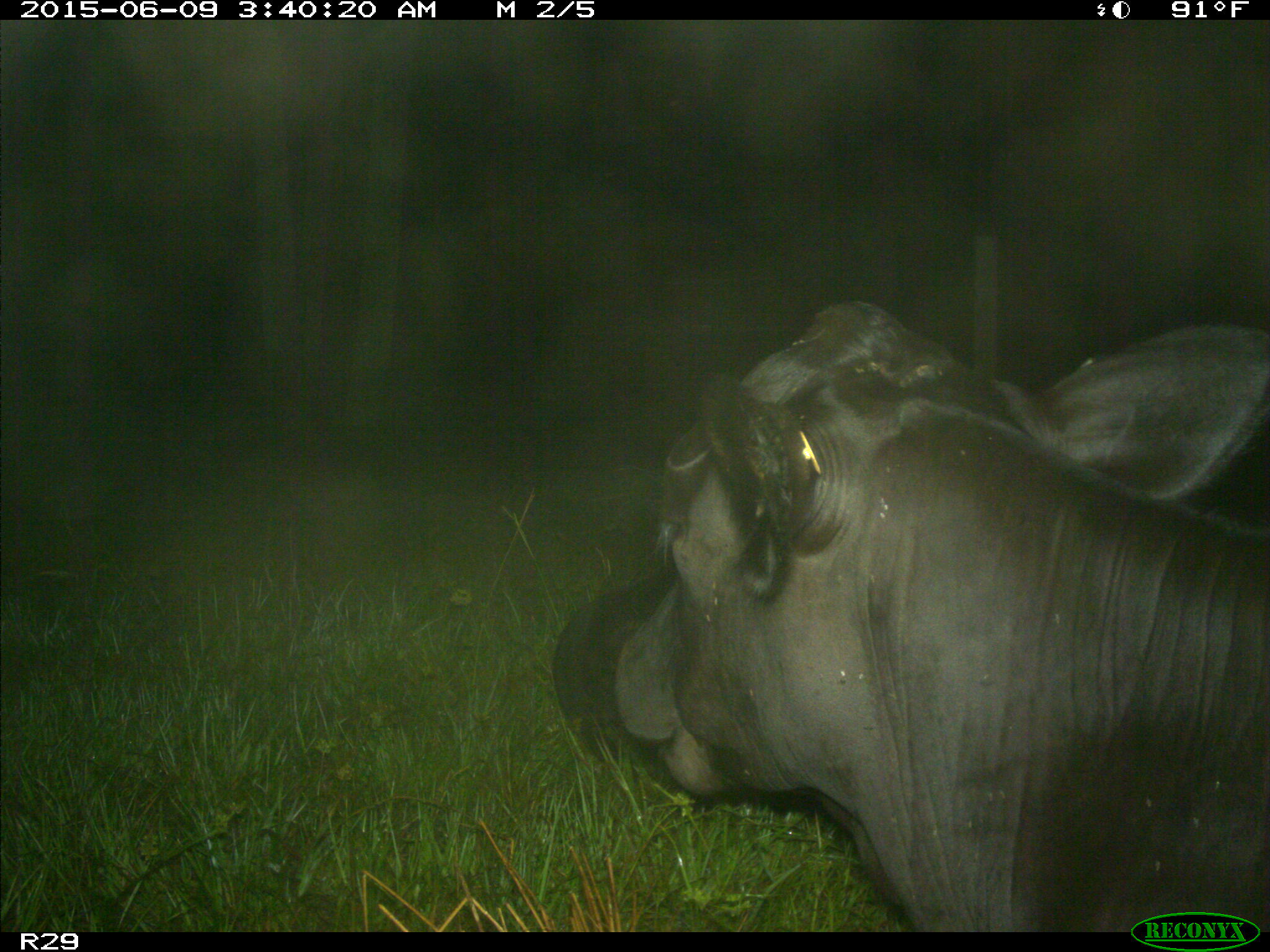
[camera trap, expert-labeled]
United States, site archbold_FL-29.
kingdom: Animalia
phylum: Chordata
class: Mammalia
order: Artiodactyla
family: Bovidae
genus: Bos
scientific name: Bos taurus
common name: domestic cow